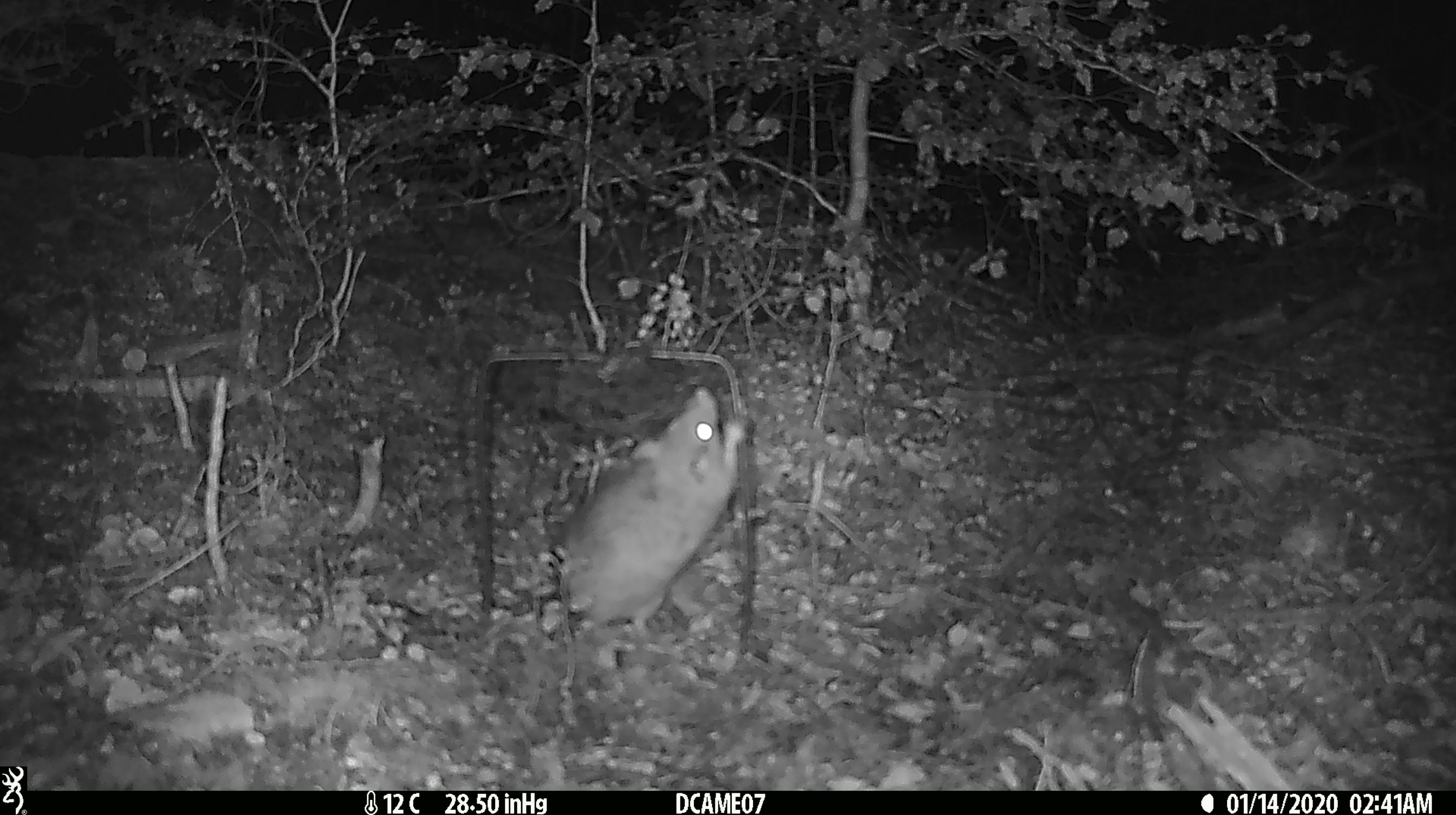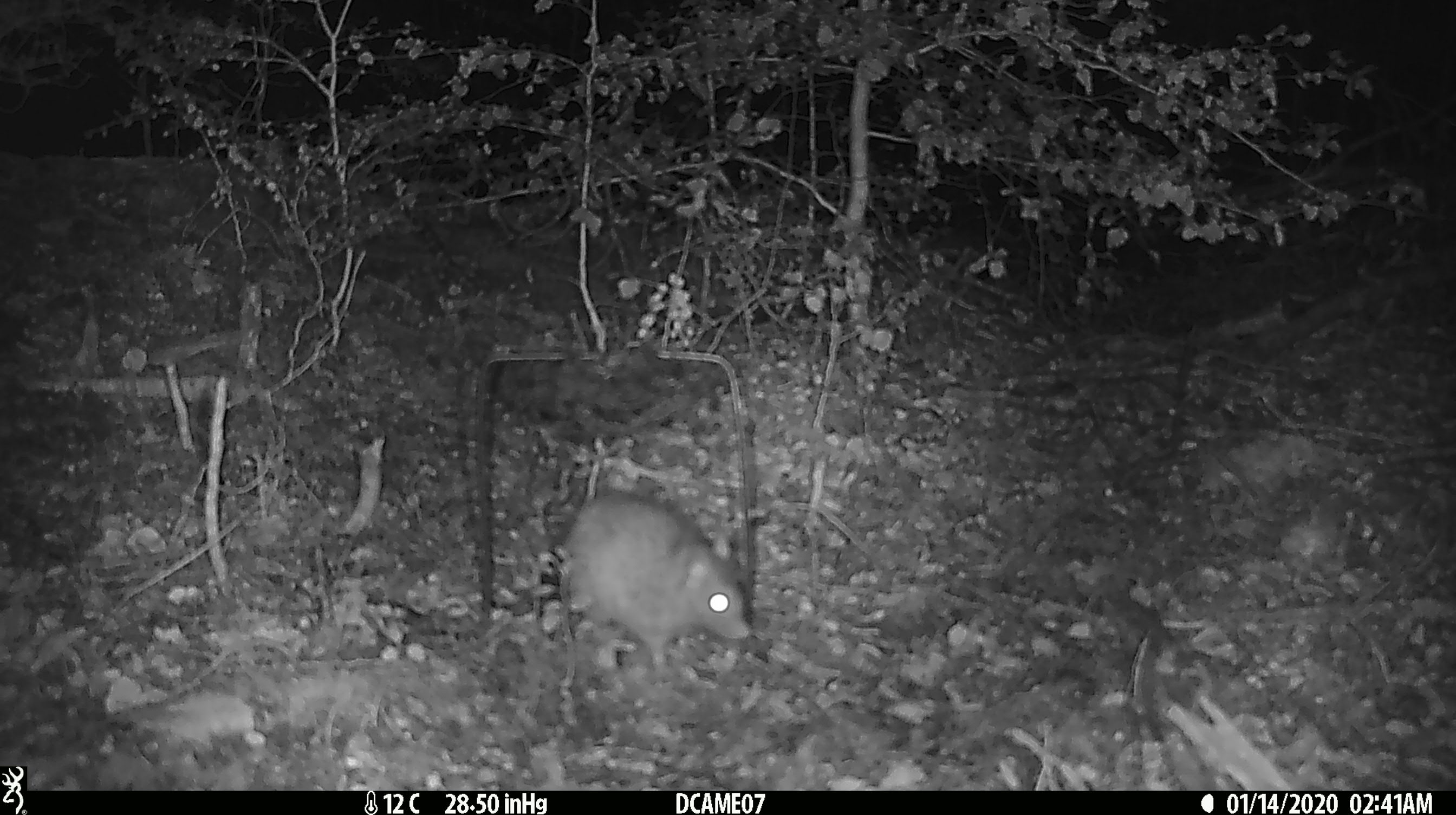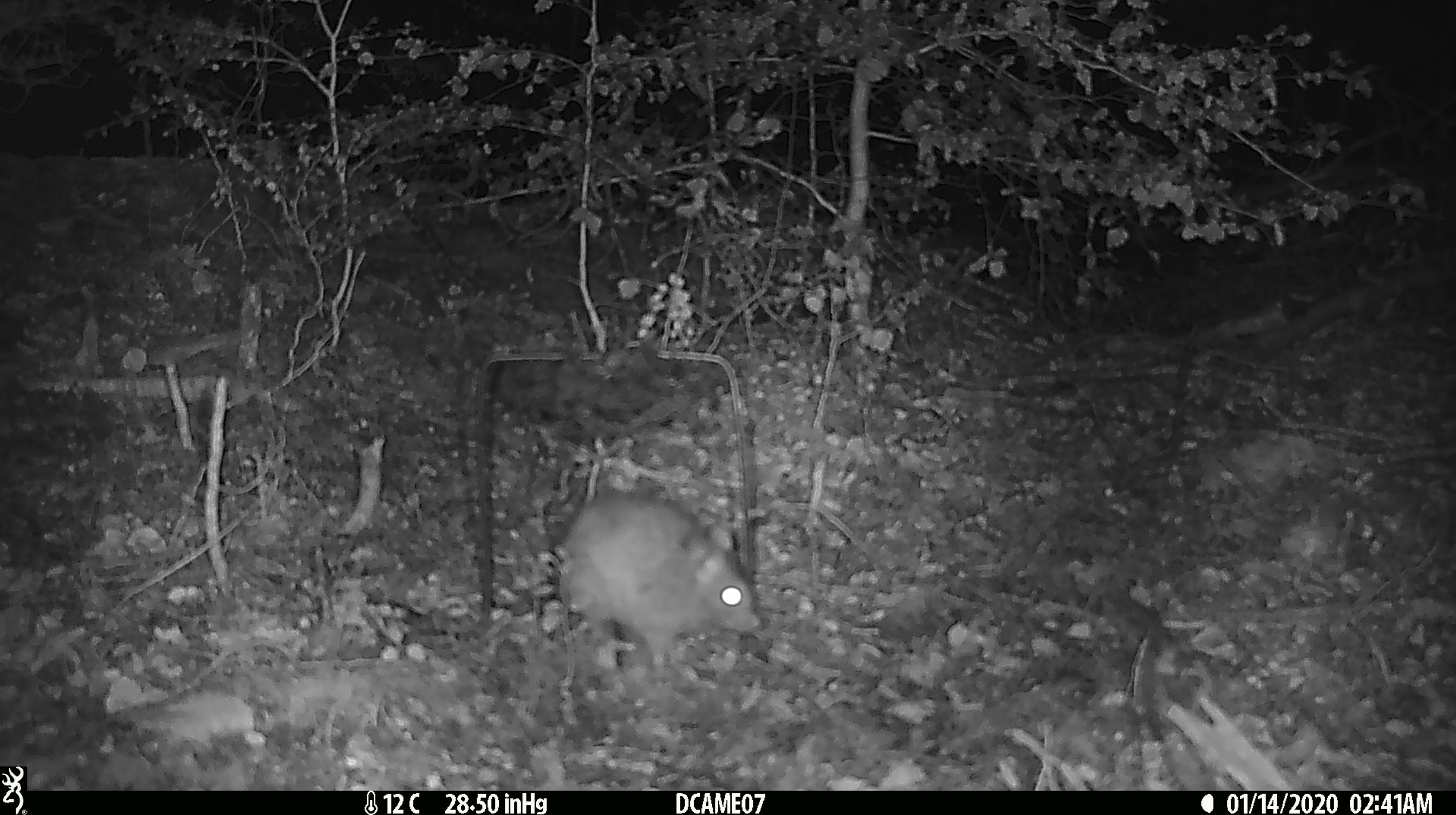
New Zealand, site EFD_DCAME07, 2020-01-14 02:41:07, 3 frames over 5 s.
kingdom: Animalia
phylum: Chordata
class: Mammalia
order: Rodentia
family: Muridae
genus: Rattus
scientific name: Rattus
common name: rat